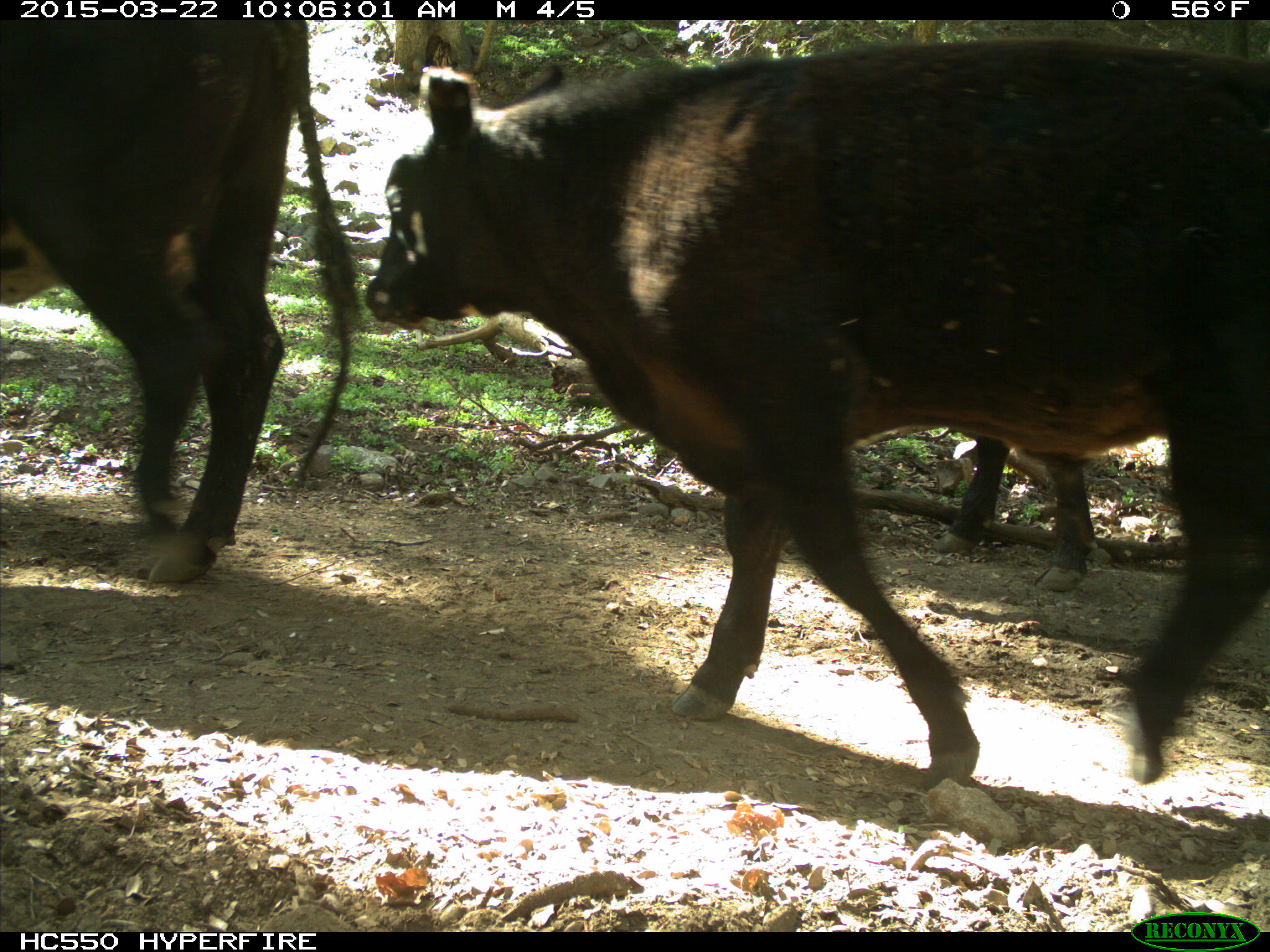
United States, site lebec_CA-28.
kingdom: Animalia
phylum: Chordata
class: Mammalia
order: Artiodactyla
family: Bovidae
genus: Bos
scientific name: Bos taurus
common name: domestic cow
Bos taurus (domestic cow).